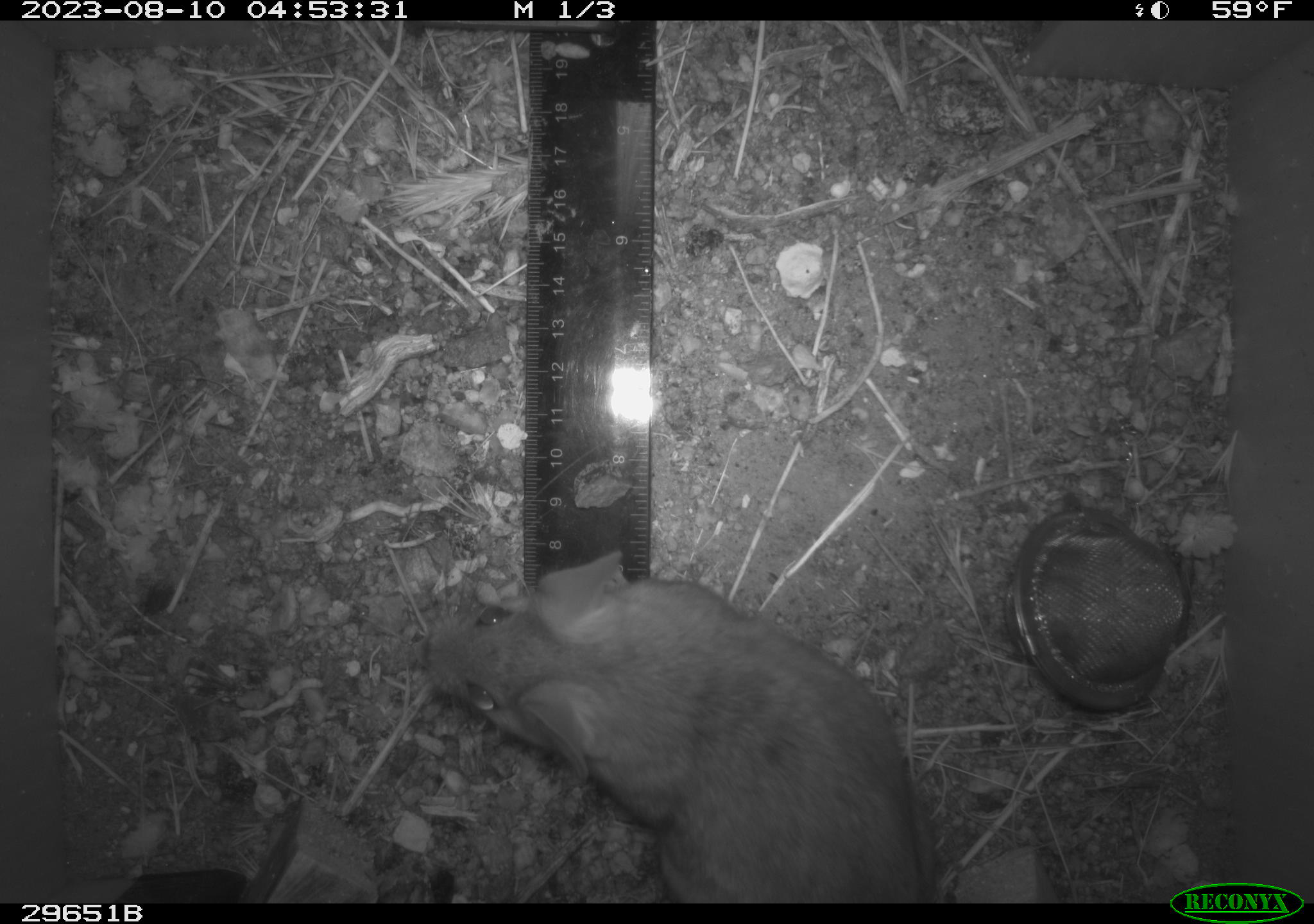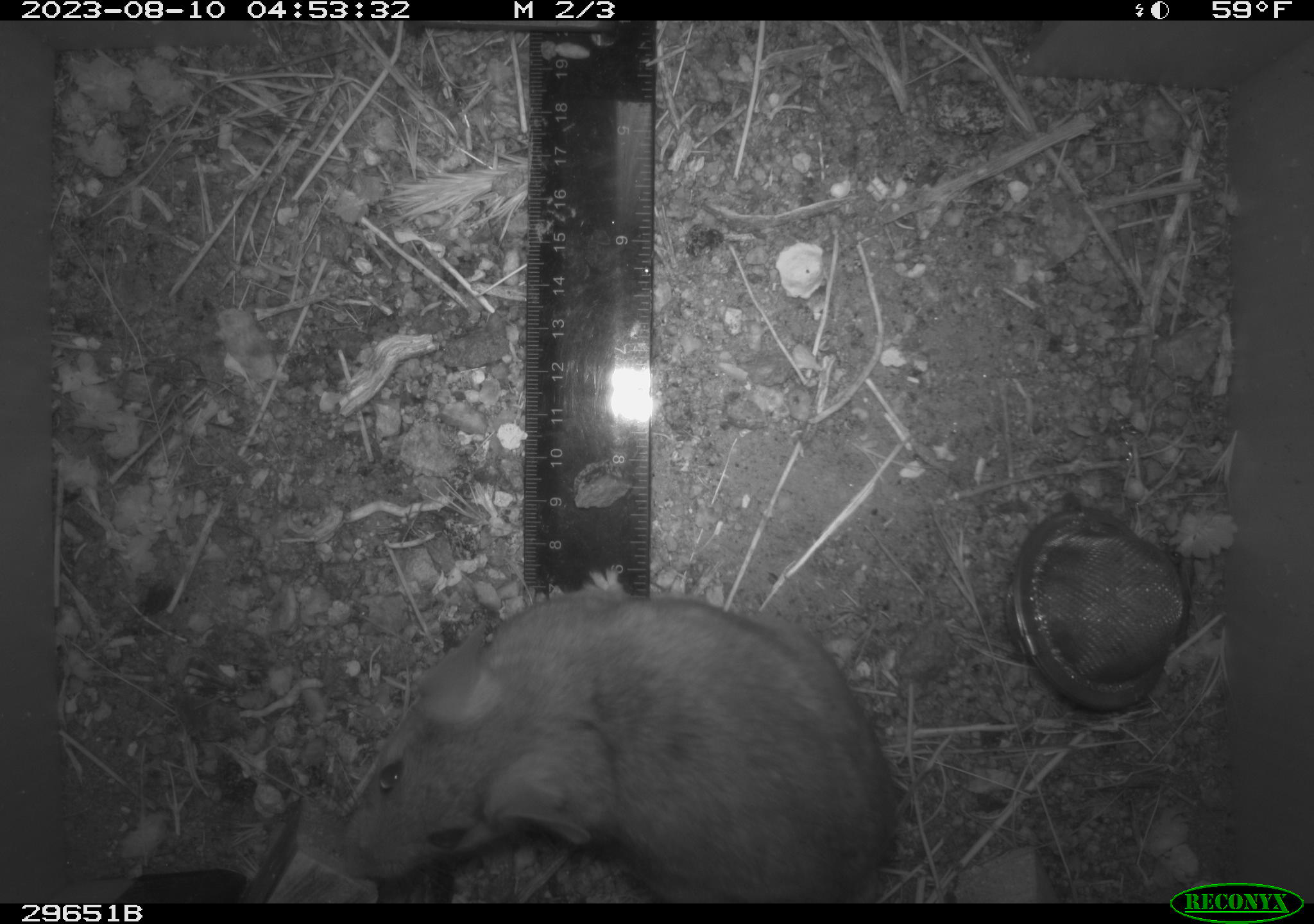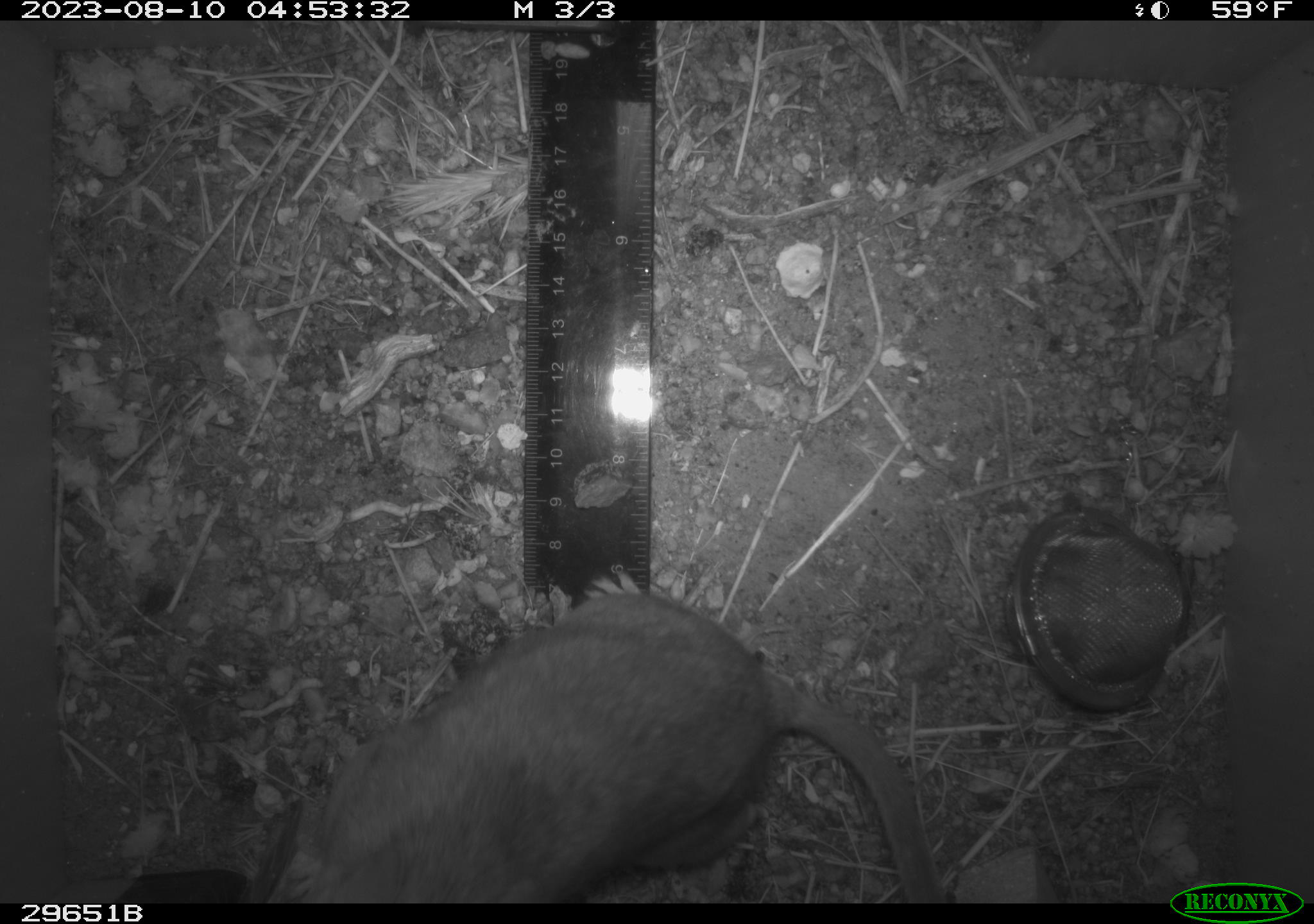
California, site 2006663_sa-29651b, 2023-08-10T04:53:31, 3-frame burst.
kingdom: Animalia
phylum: Chordata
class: Mammalia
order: Rodentia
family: Cricetidae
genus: Neotoma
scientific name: Neotoma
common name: pack rat or woodrat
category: neotoma species